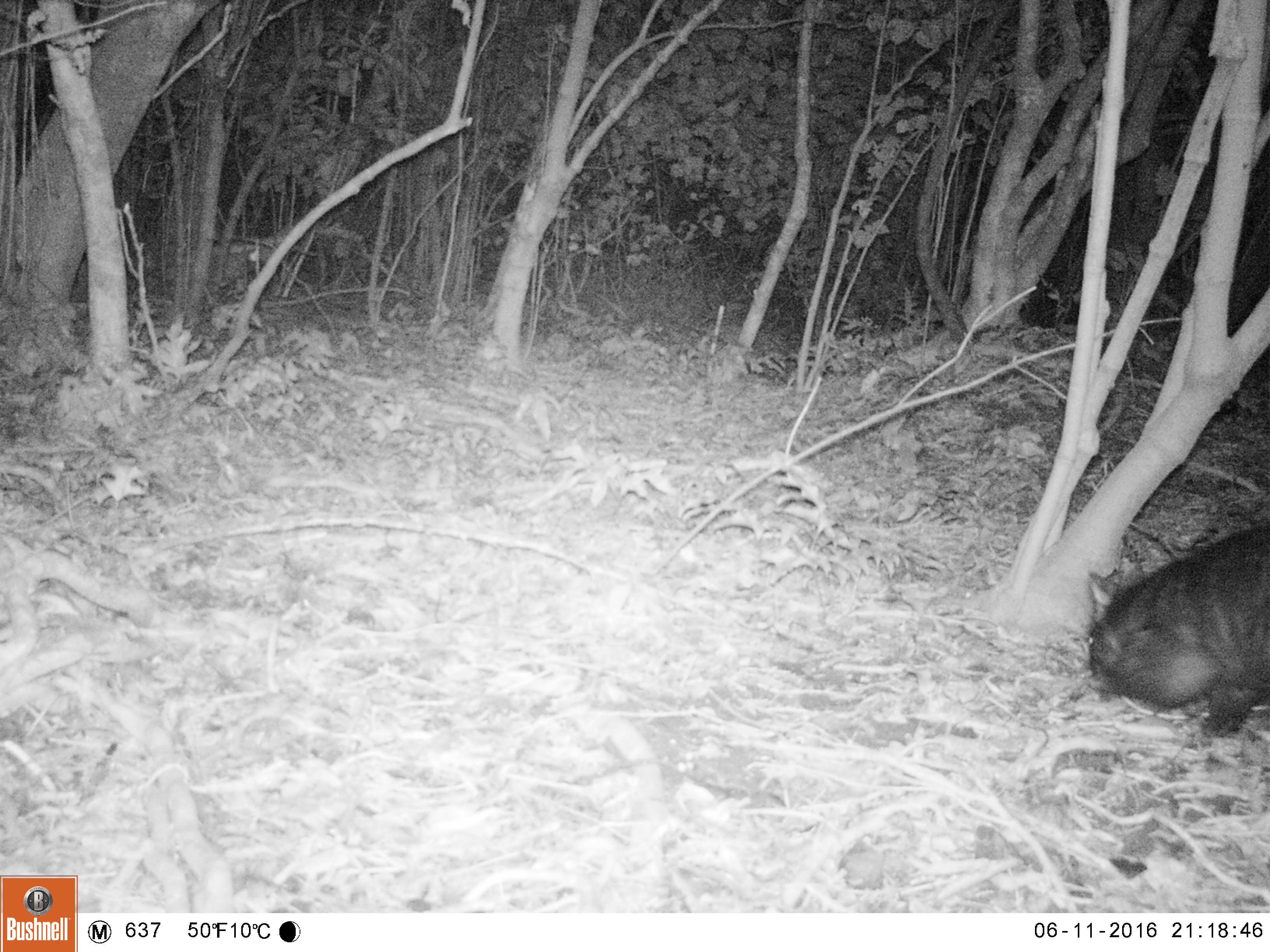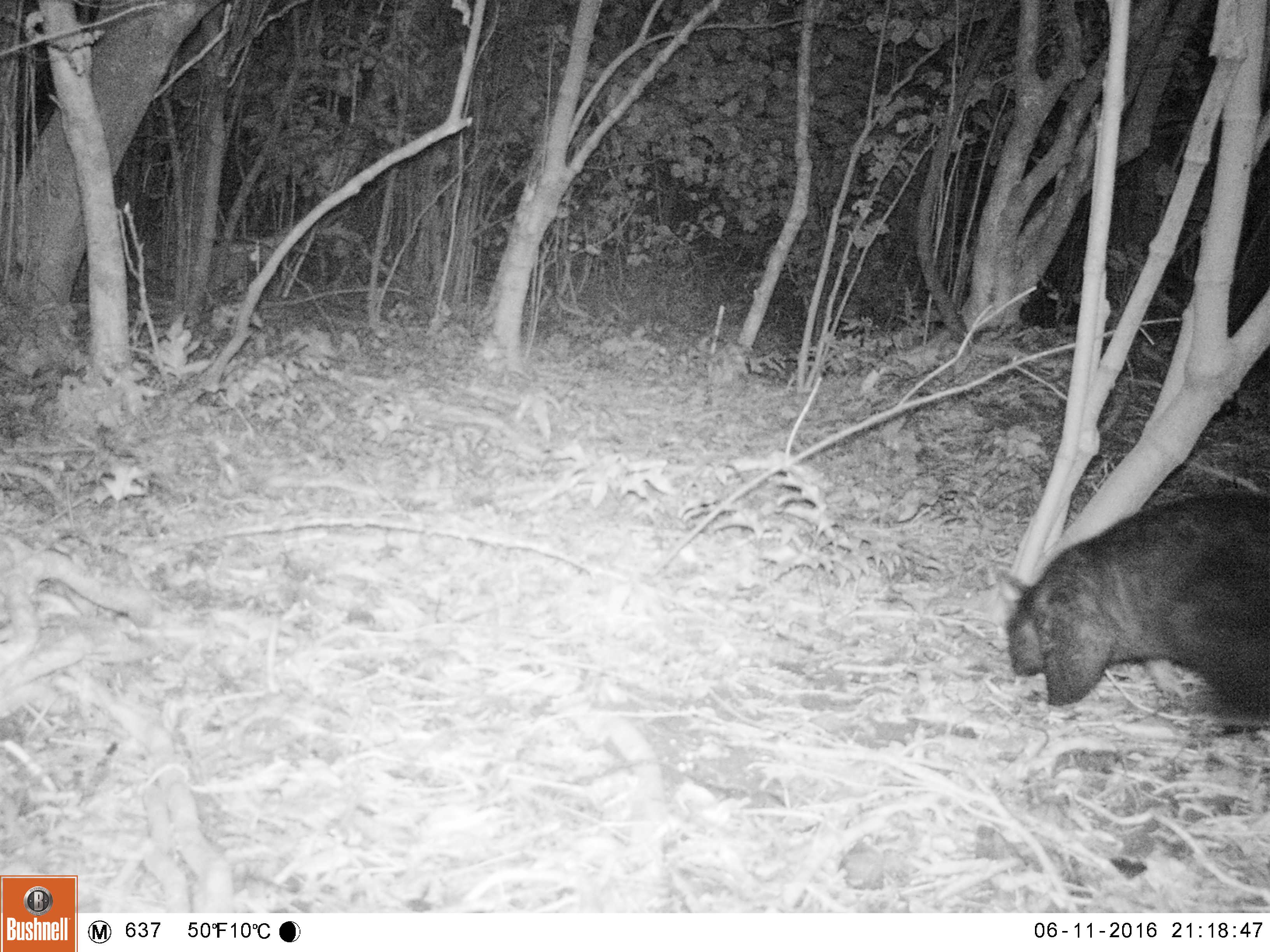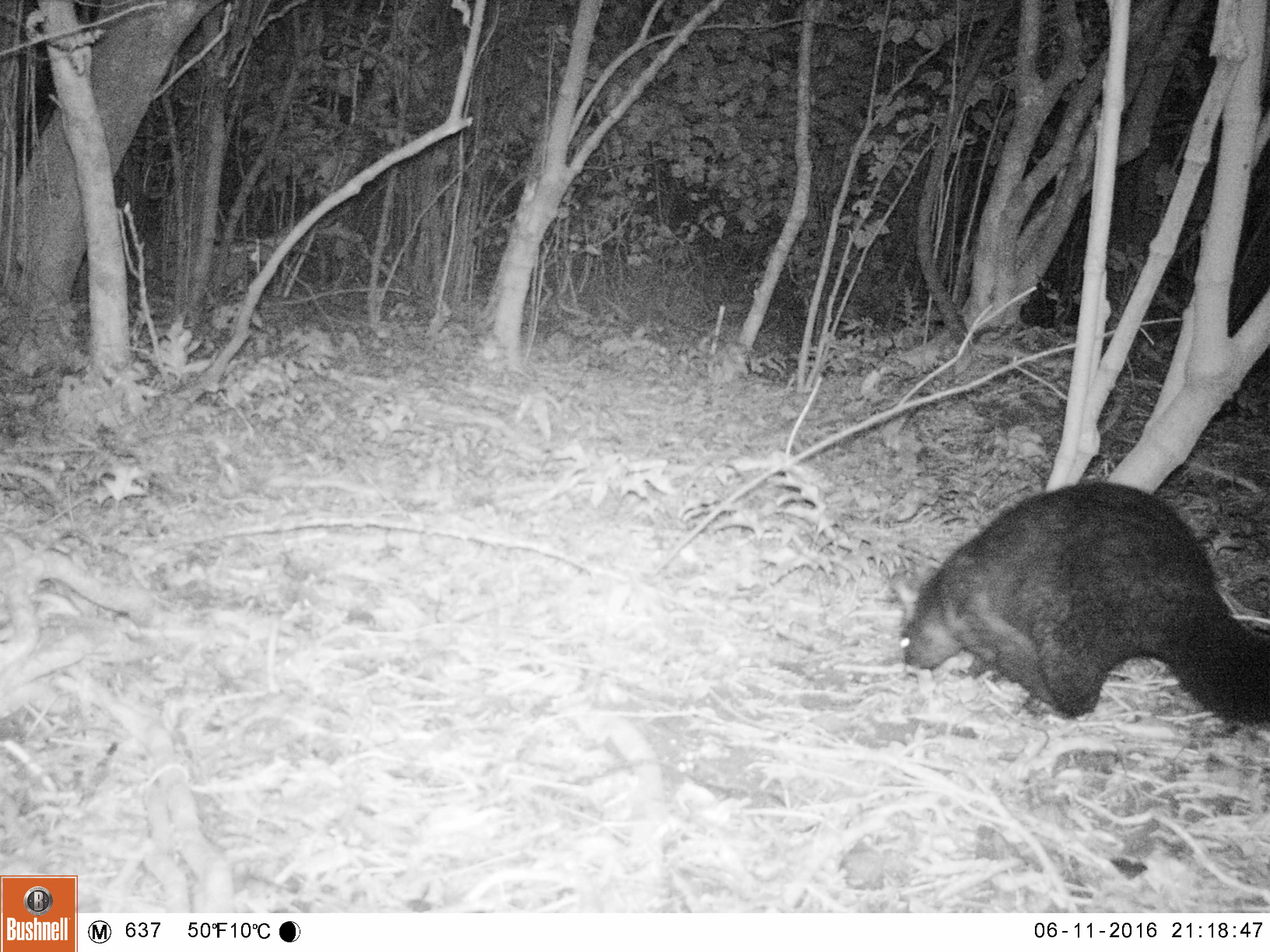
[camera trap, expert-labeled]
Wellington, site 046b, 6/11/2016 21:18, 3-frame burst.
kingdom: Animalia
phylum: Chordata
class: Mammalia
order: Didelphimorphia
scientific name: Didelphimorphia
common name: possum